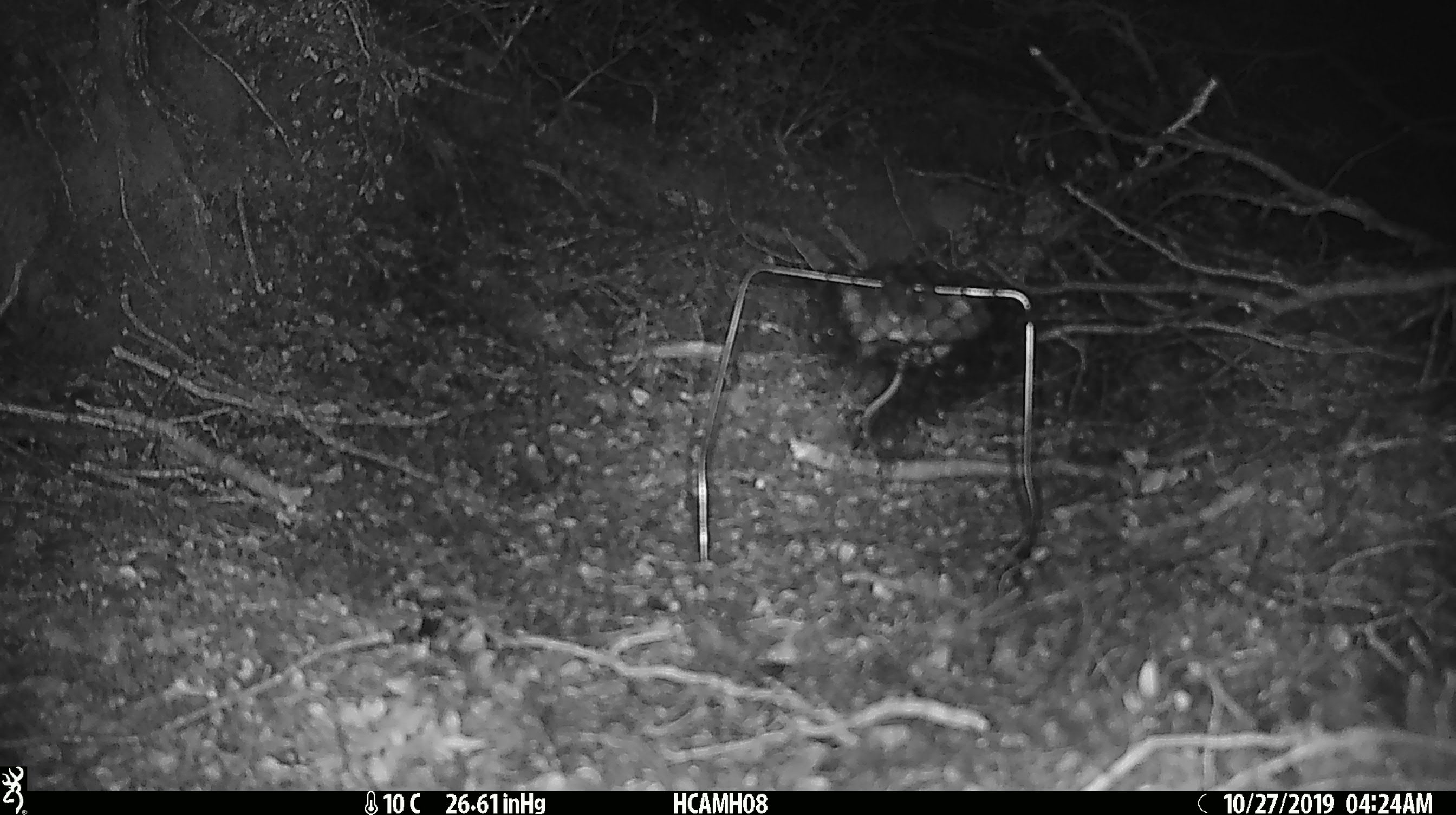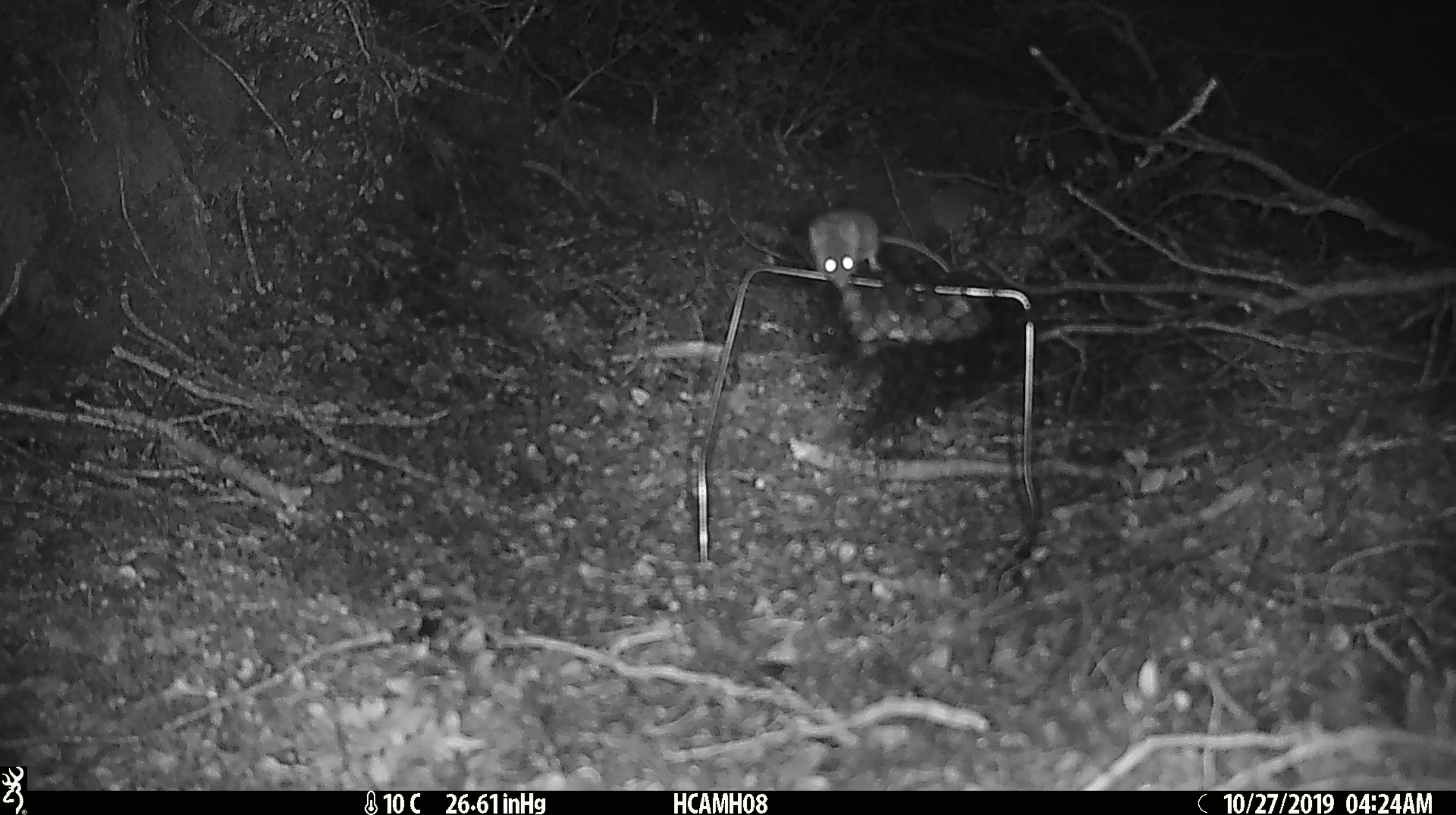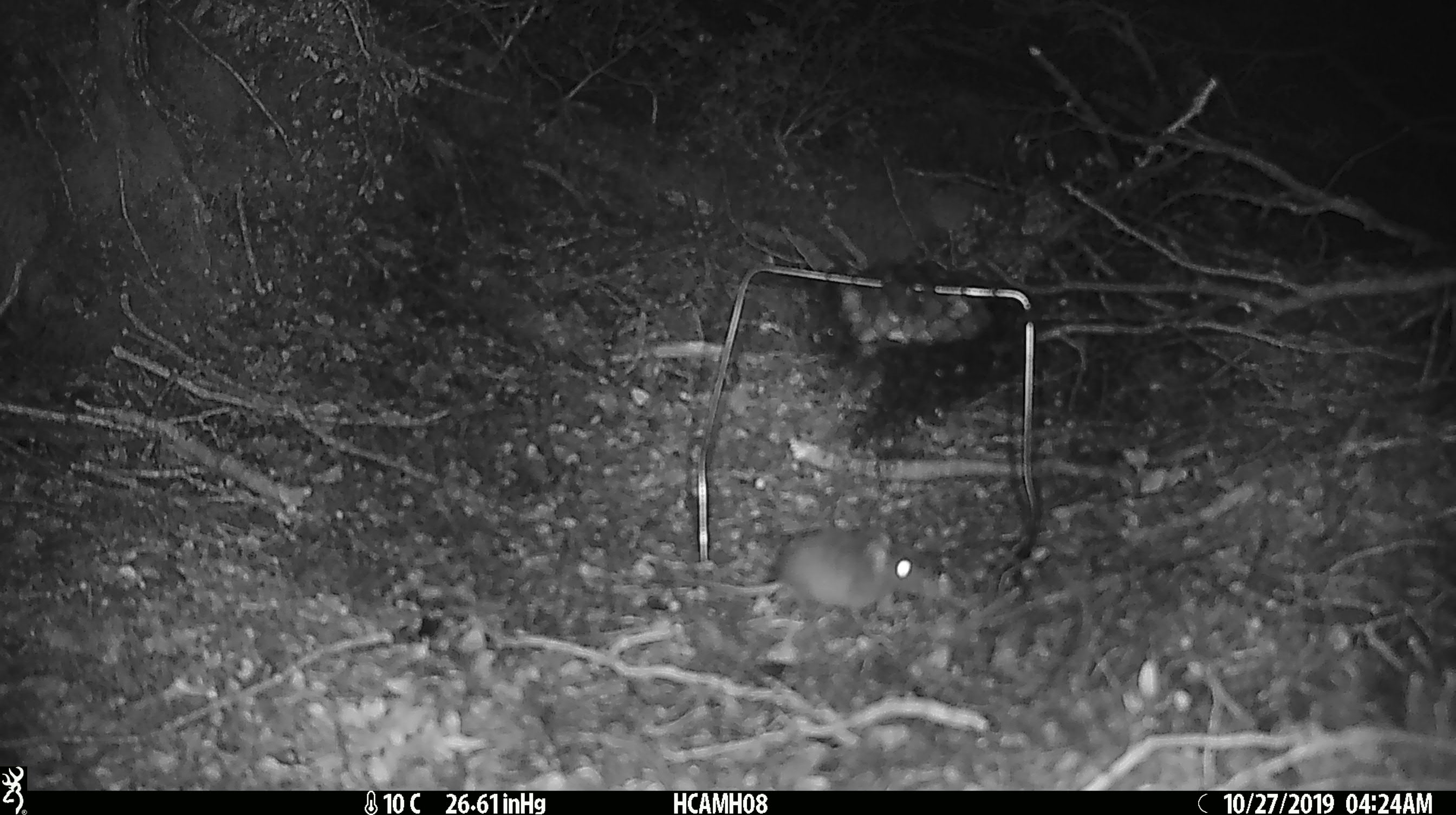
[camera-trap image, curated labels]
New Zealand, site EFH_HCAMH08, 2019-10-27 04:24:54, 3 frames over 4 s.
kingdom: Animalia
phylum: Chordata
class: Mammalia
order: Rodentia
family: Muridae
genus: Mus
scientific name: Mus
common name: mouse